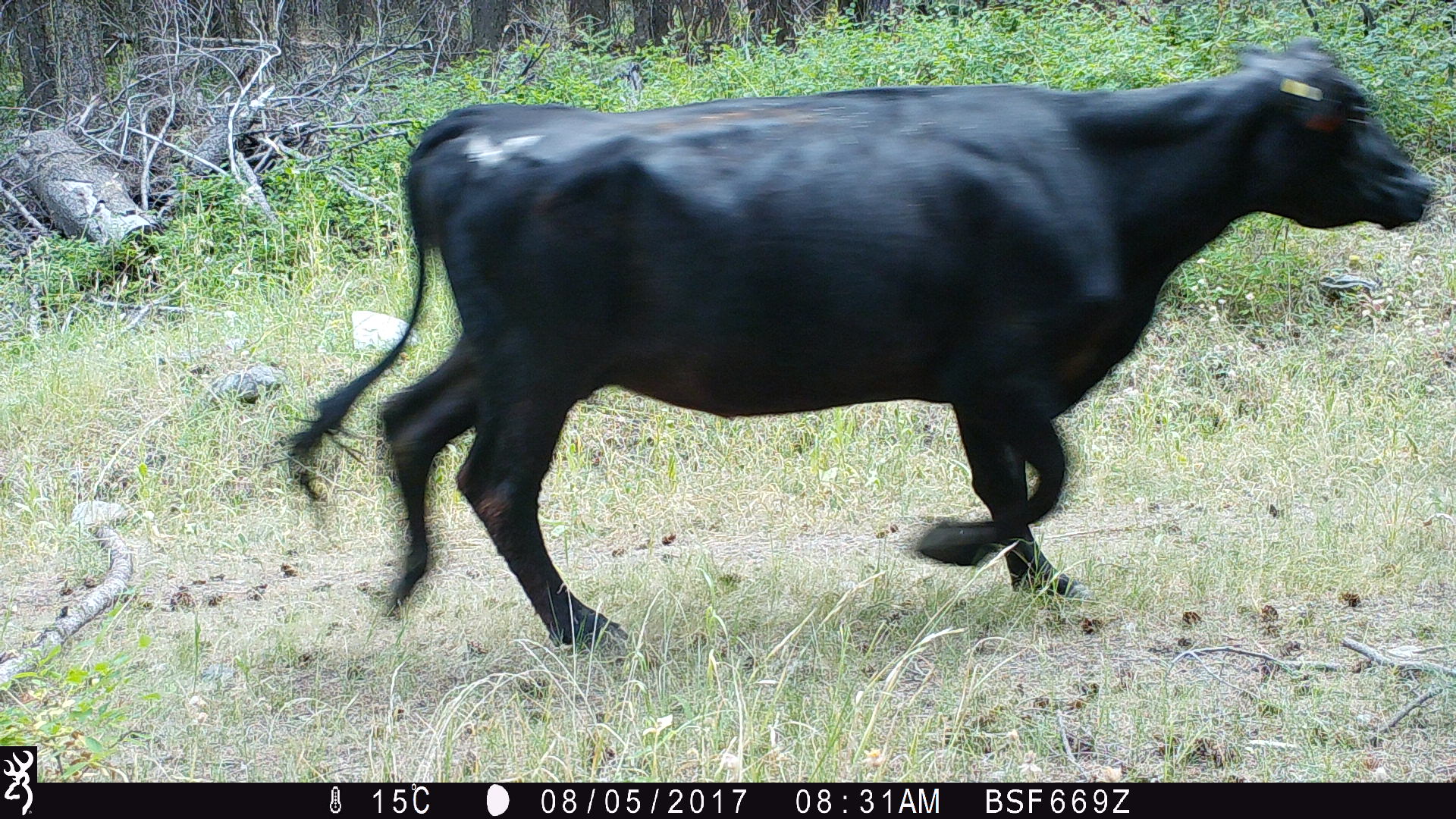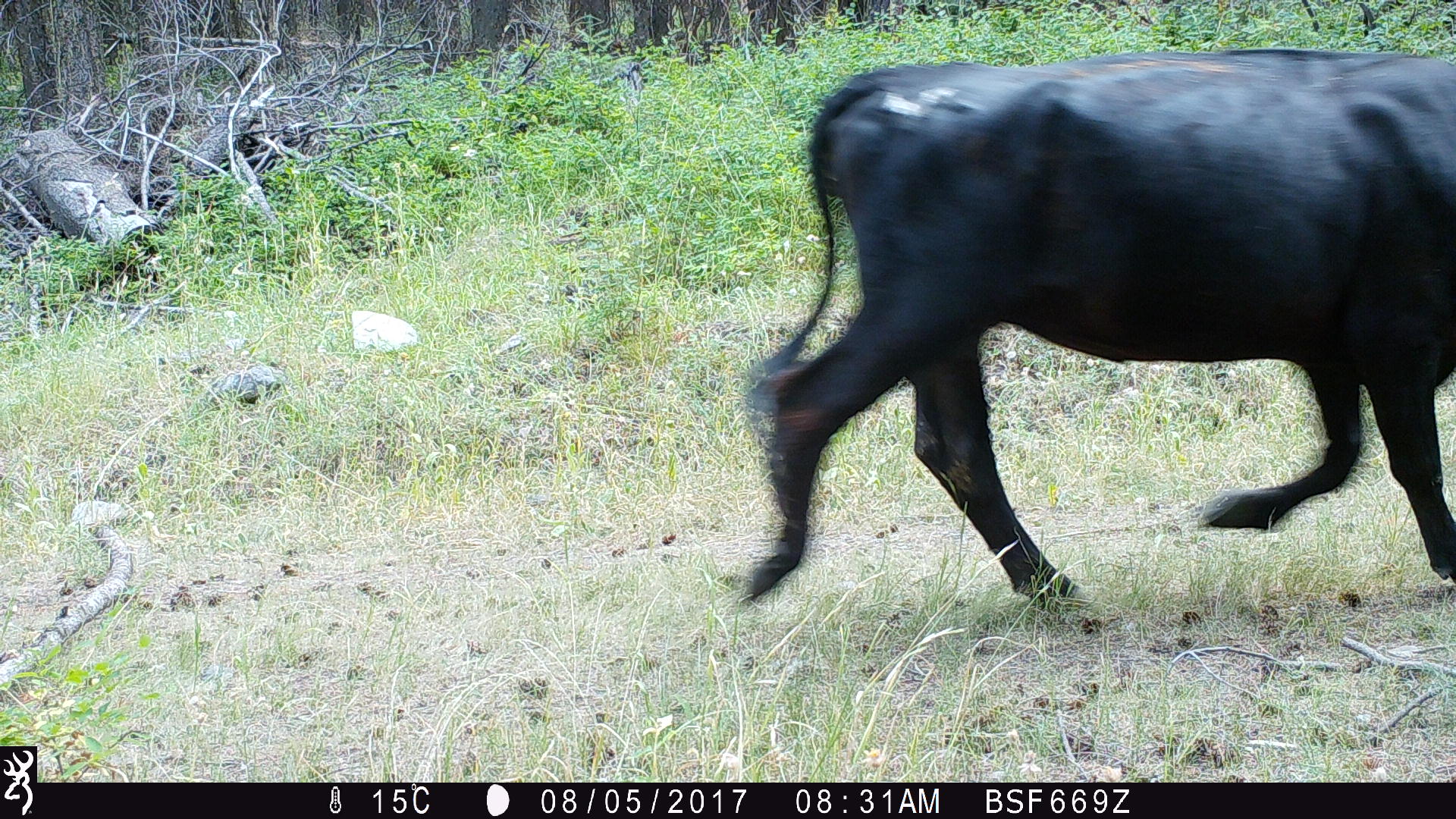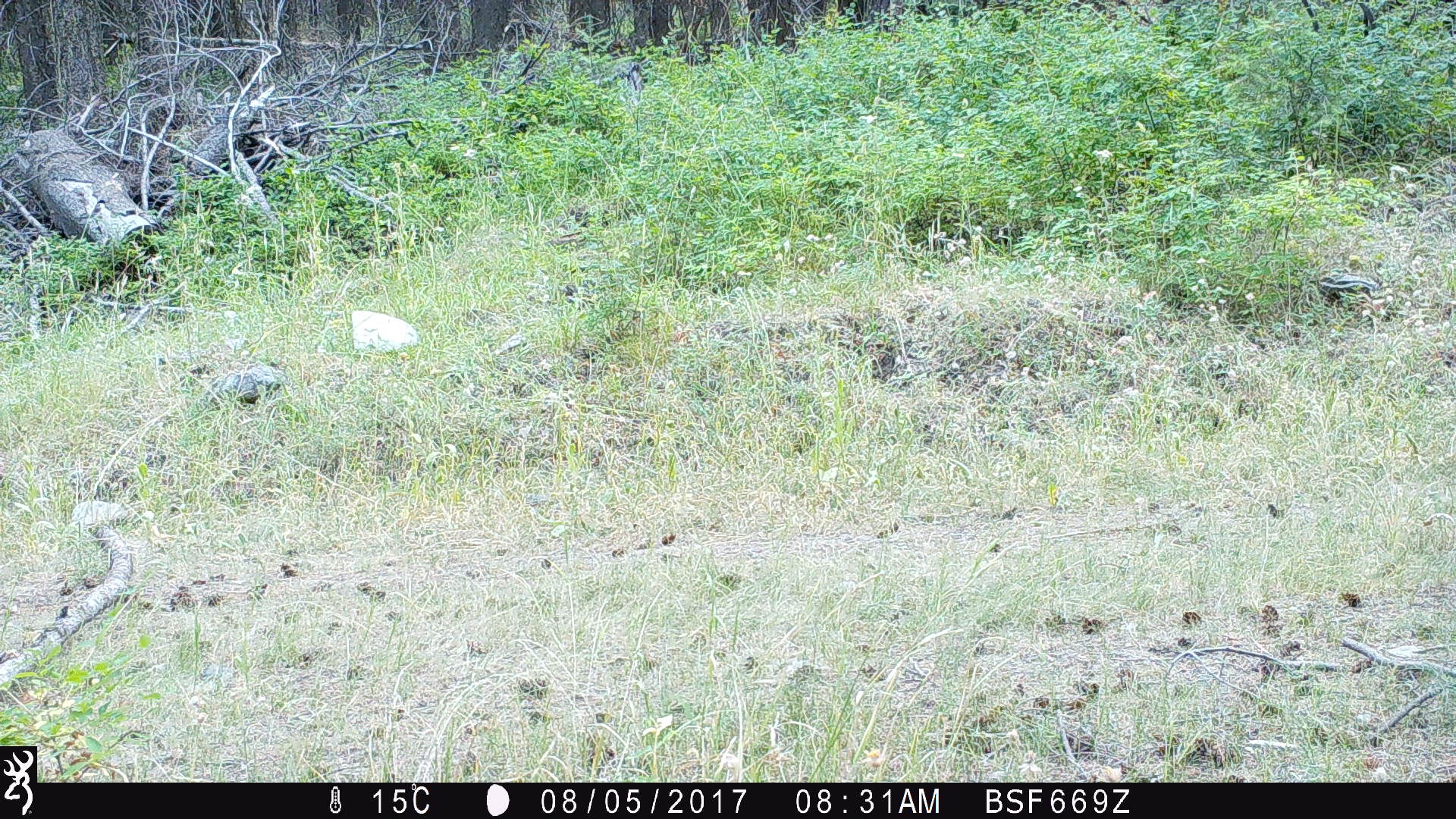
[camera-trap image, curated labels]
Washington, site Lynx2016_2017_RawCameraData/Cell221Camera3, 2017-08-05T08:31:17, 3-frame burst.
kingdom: Animalia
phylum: Chordata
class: Mammalia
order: Artiodactyla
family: Bovidae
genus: Bos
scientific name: Bos taurus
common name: domestic cattle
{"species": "domestic cattle (Bos taurus)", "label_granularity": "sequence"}